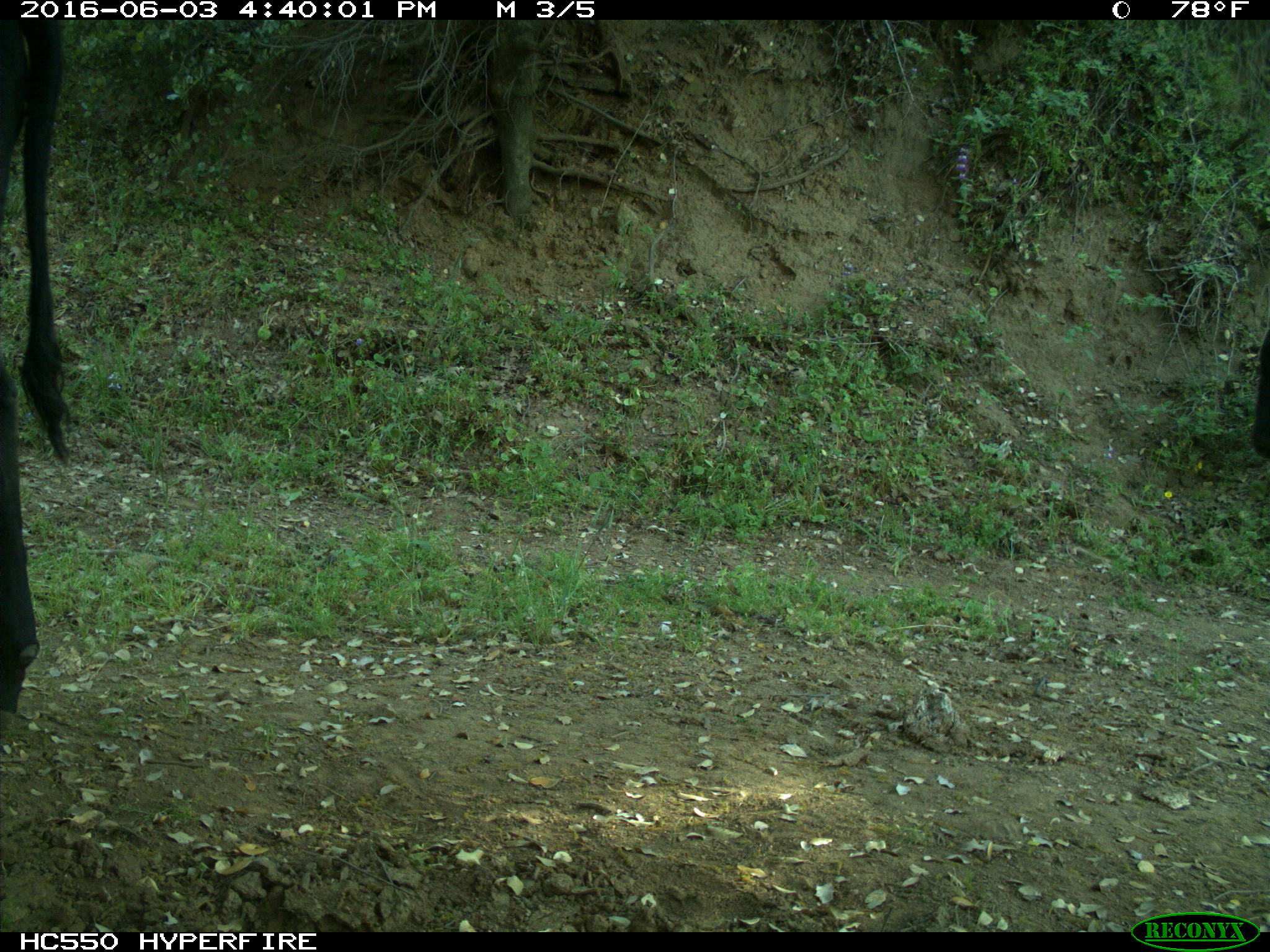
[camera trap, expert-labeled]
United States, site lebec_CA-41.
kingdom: Animalia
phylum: Chordata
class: Mammalia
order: Artiodactyla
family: Bovidae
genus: Bos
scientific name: Bos taurus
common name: domestic cow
Bos taurus (domestic cow).